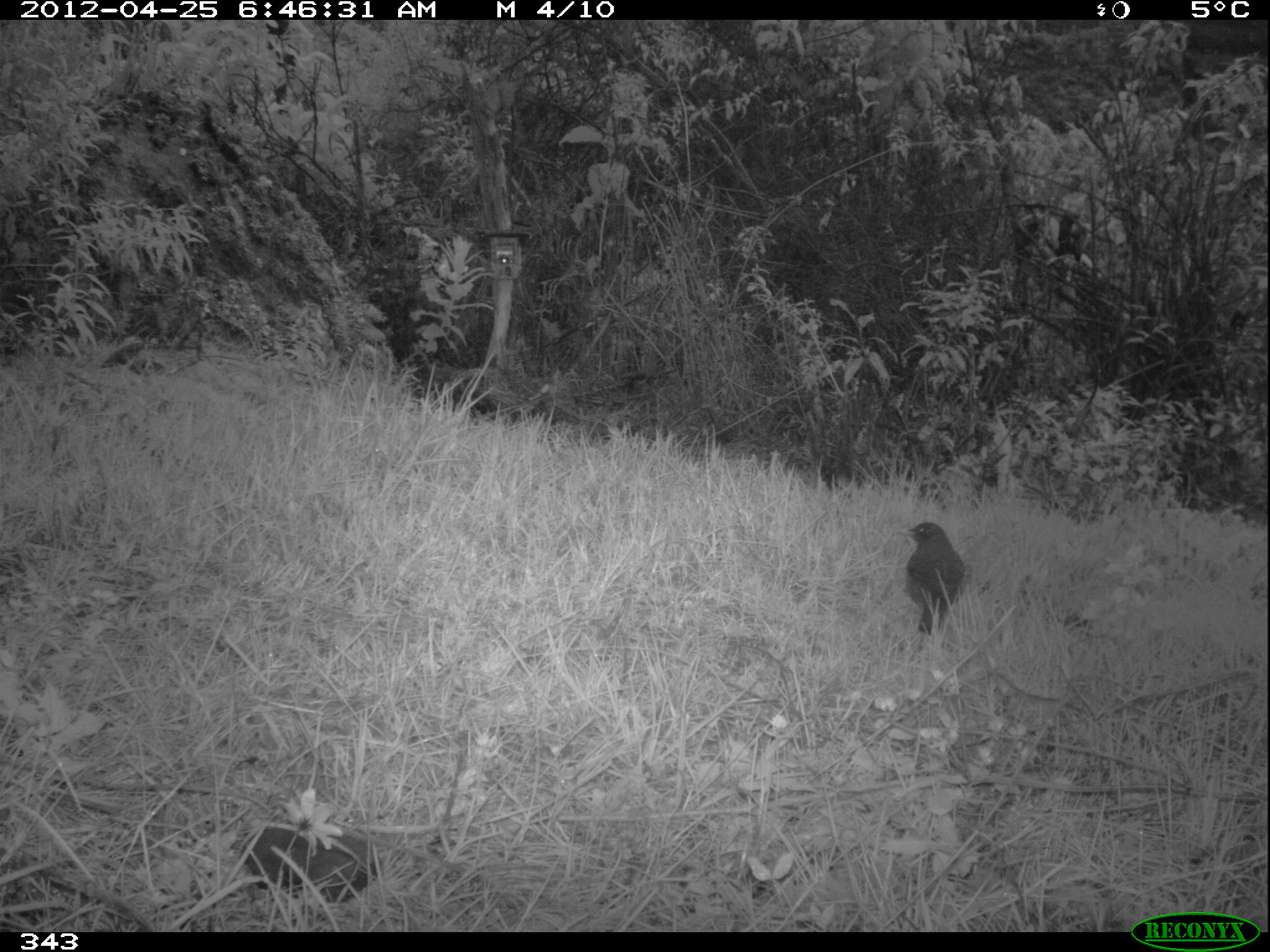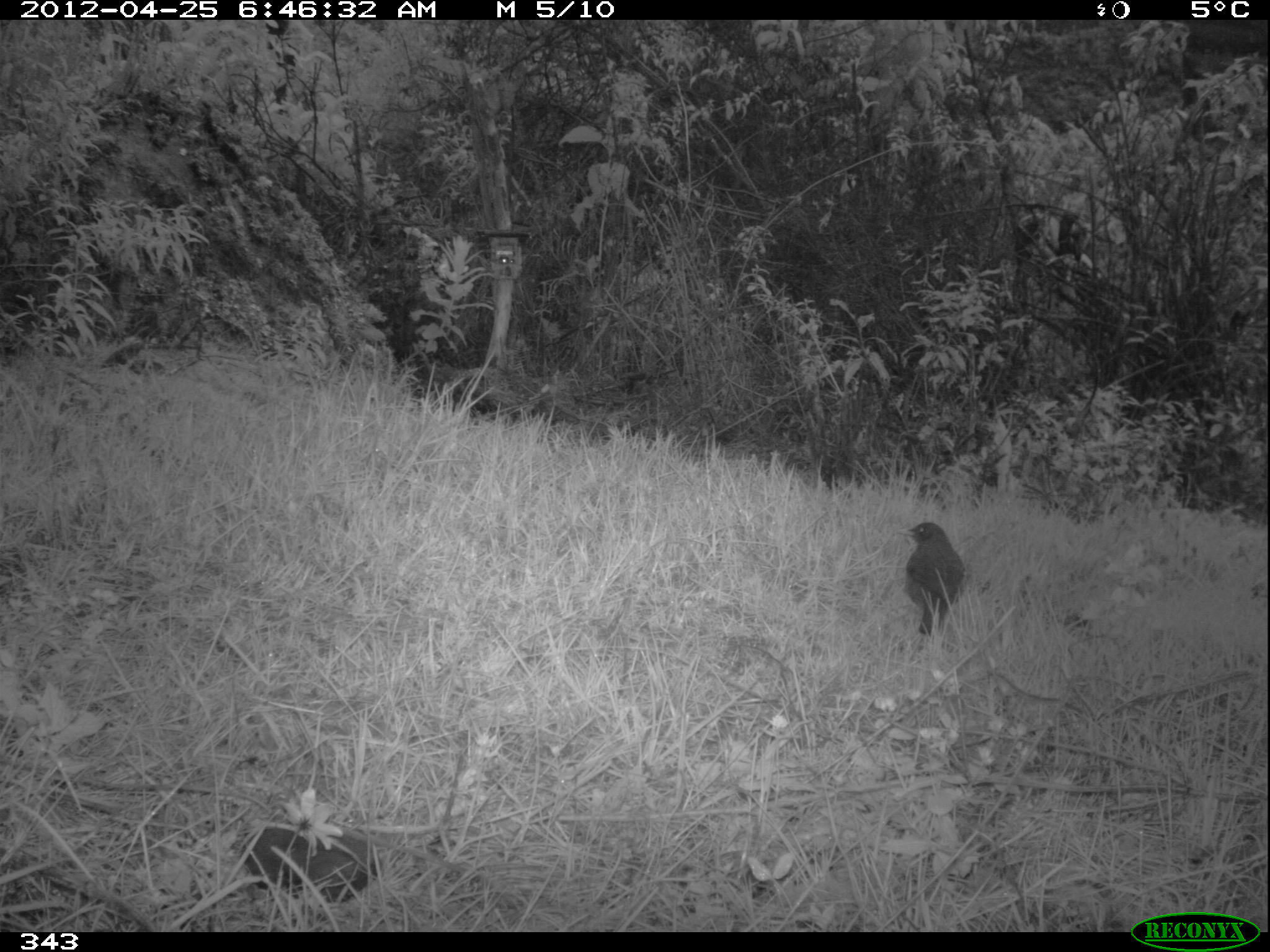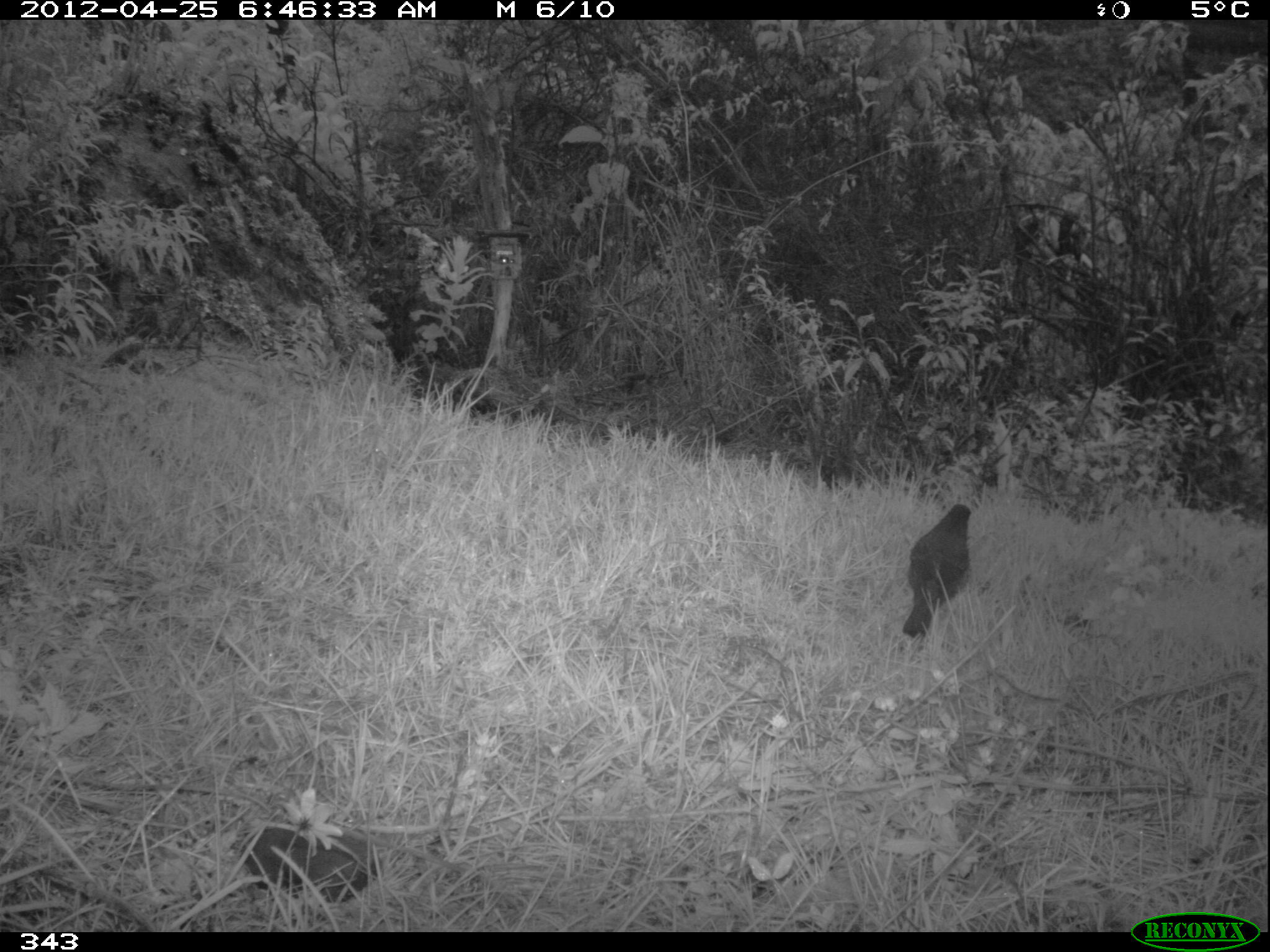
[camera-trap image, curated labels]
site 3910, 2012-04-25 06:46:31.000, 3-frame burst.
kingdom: Animalia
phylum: Chordata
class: Aves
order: Passeriformes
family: Turdidae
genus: Turdus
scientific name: Turdus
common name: true thrushes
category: turdus sp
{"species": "turdus sp (true thrushes) (Turdus)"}